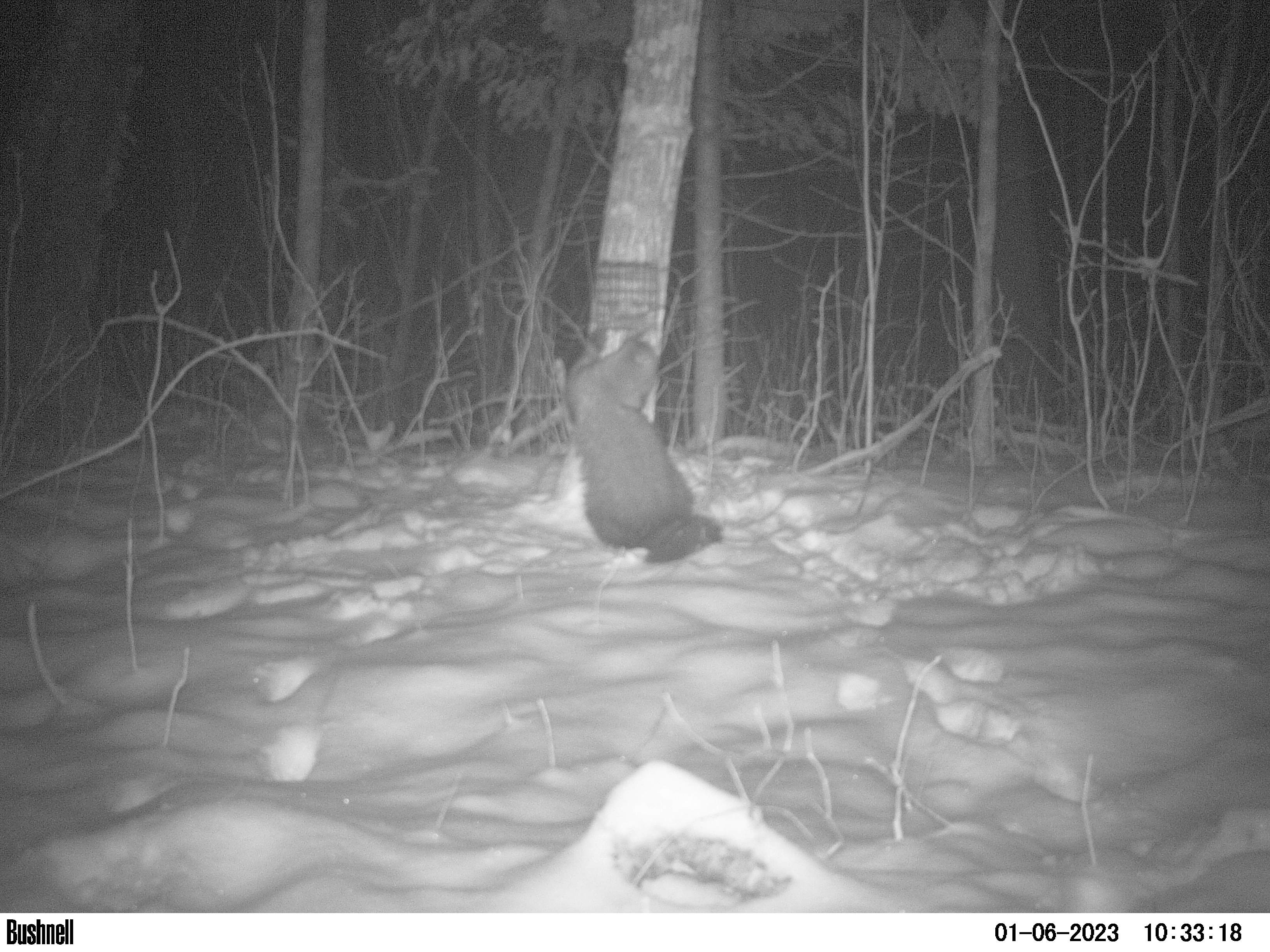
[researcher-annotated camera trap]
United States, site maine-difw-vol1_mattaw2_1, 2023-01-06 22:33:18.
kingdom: Animalia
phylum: Chordata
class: Mammalia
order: Carnivora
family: Mustelidae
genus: Pekania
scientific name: Pekania pennanti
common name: fisher